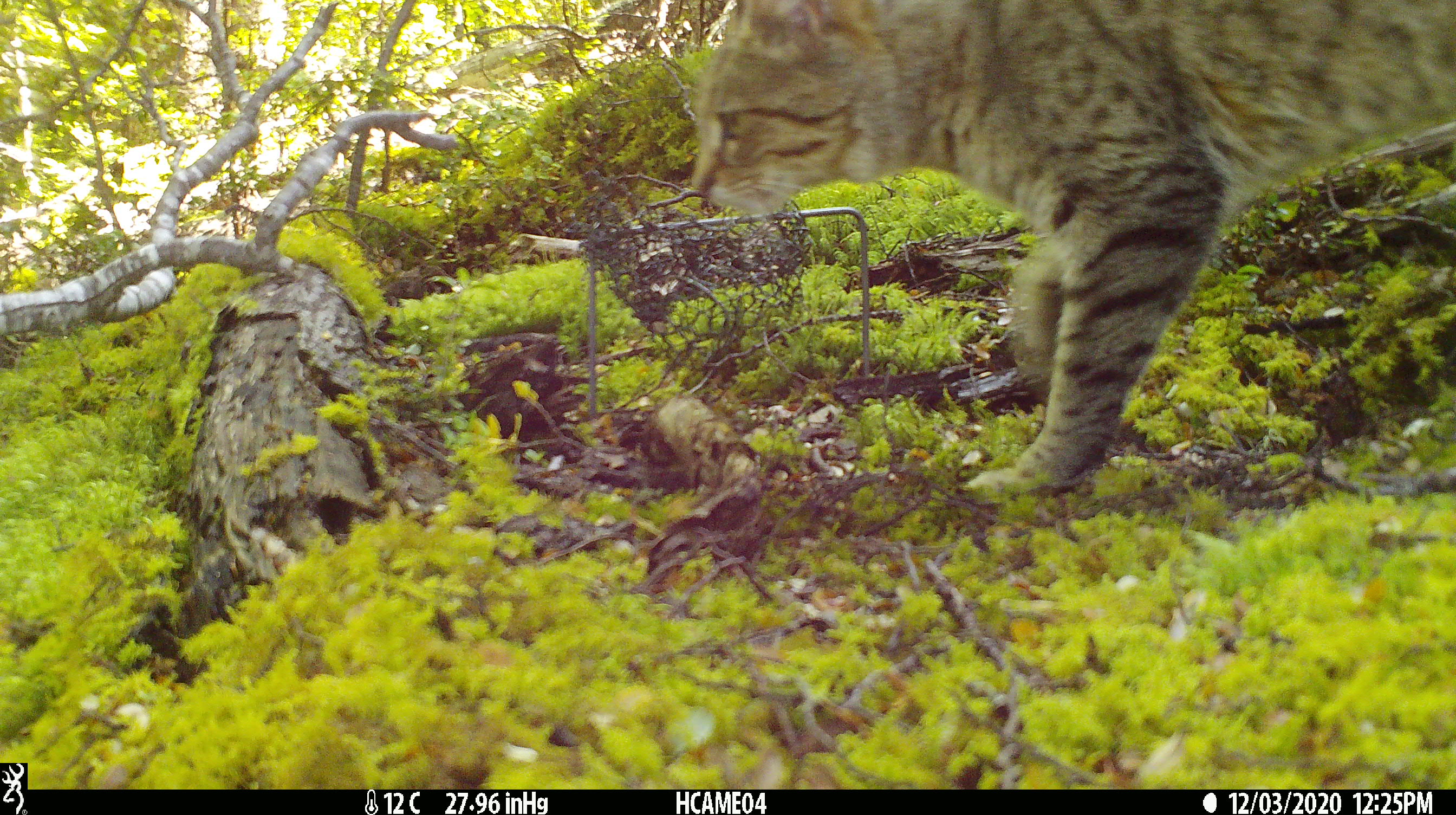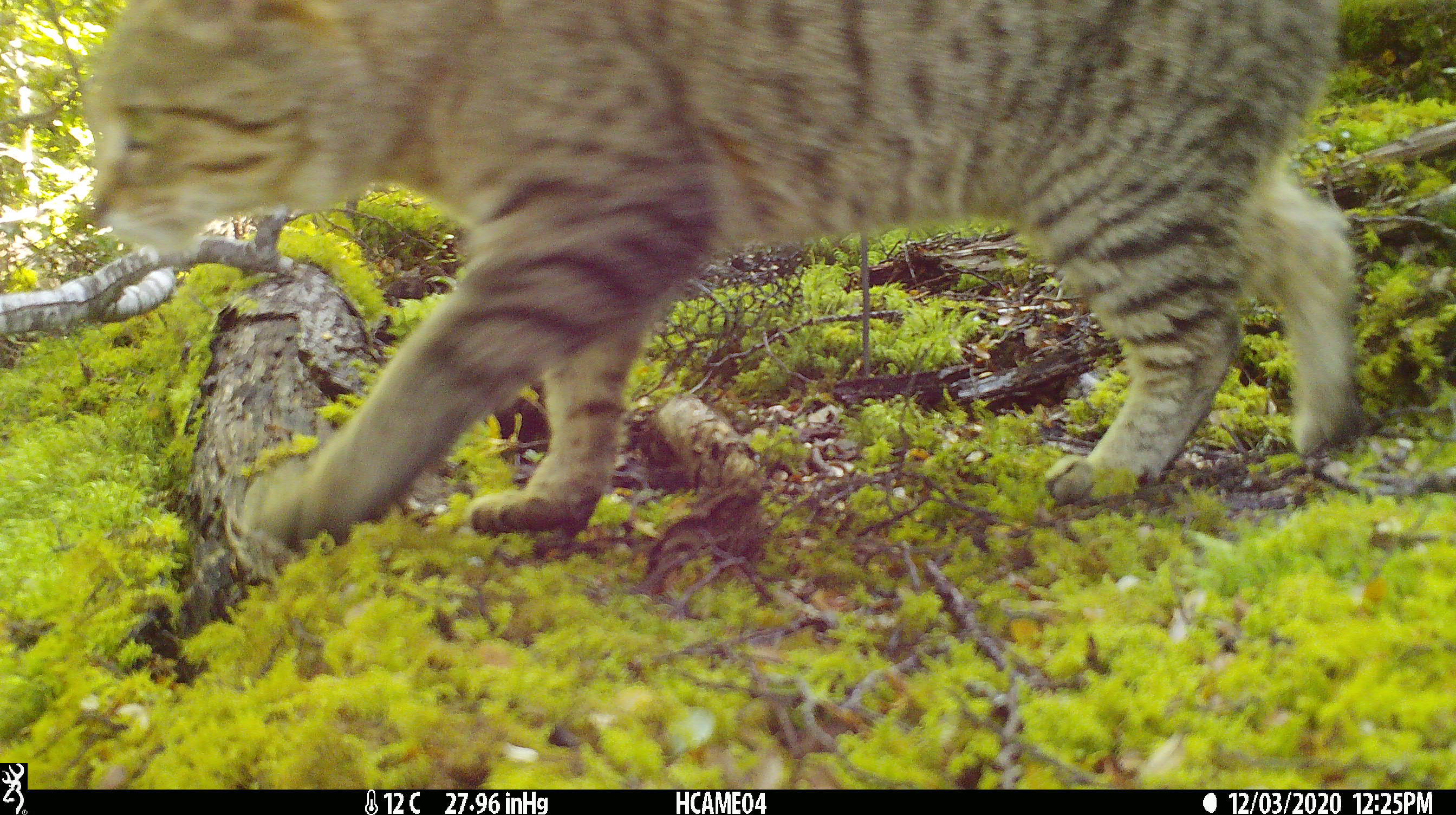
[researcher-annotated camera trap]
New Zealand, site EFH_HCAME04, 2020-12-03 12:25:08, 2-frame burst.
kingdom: Animalia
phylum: Chordata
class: Mammalia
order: Carnivora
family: Felidae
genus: Felis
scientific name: Felis catus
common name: domestic cat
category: cat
Cat (domestic cat) (Felis catus).